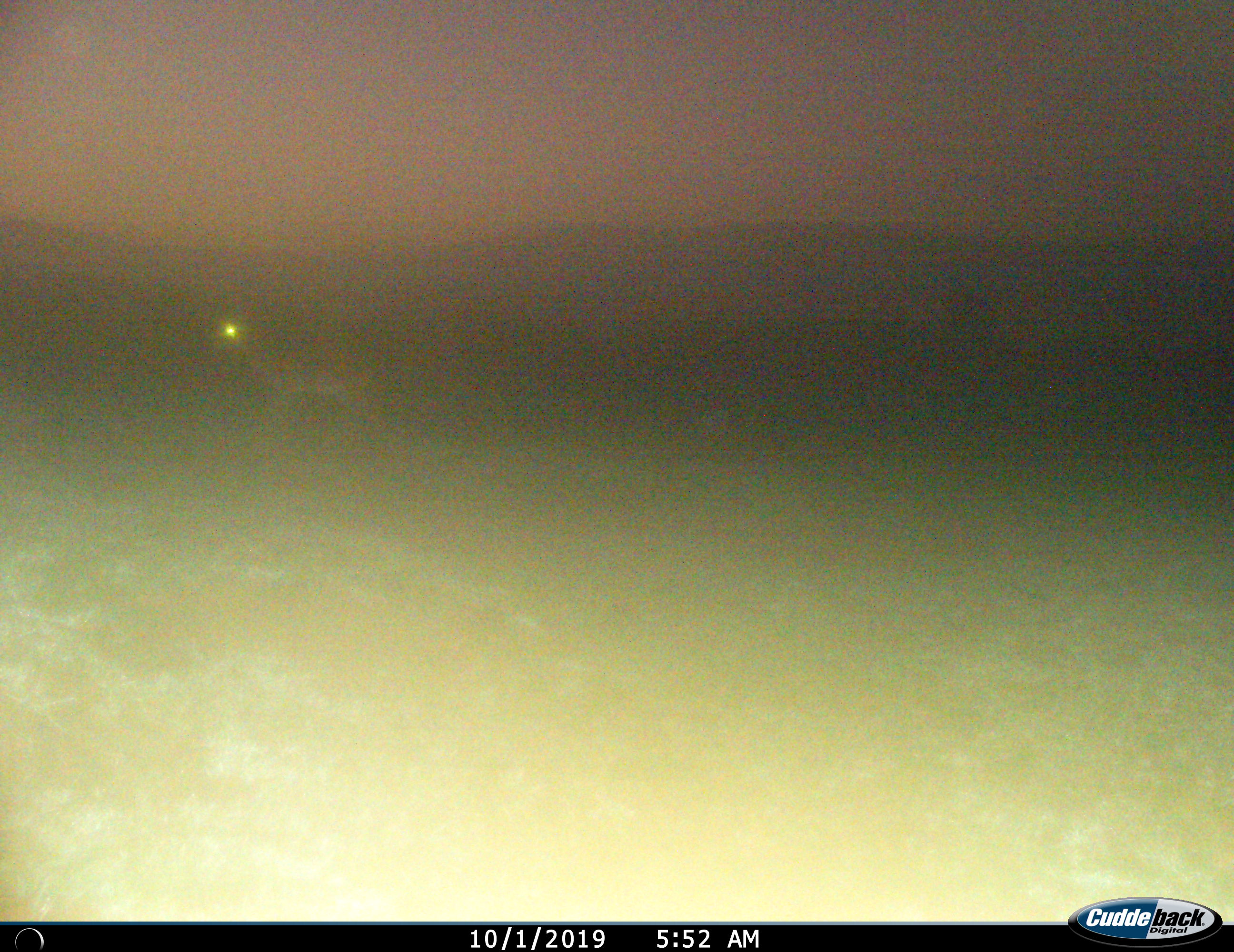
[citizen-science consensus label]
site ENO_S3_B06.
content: unidentified animal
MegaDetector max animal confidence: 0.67